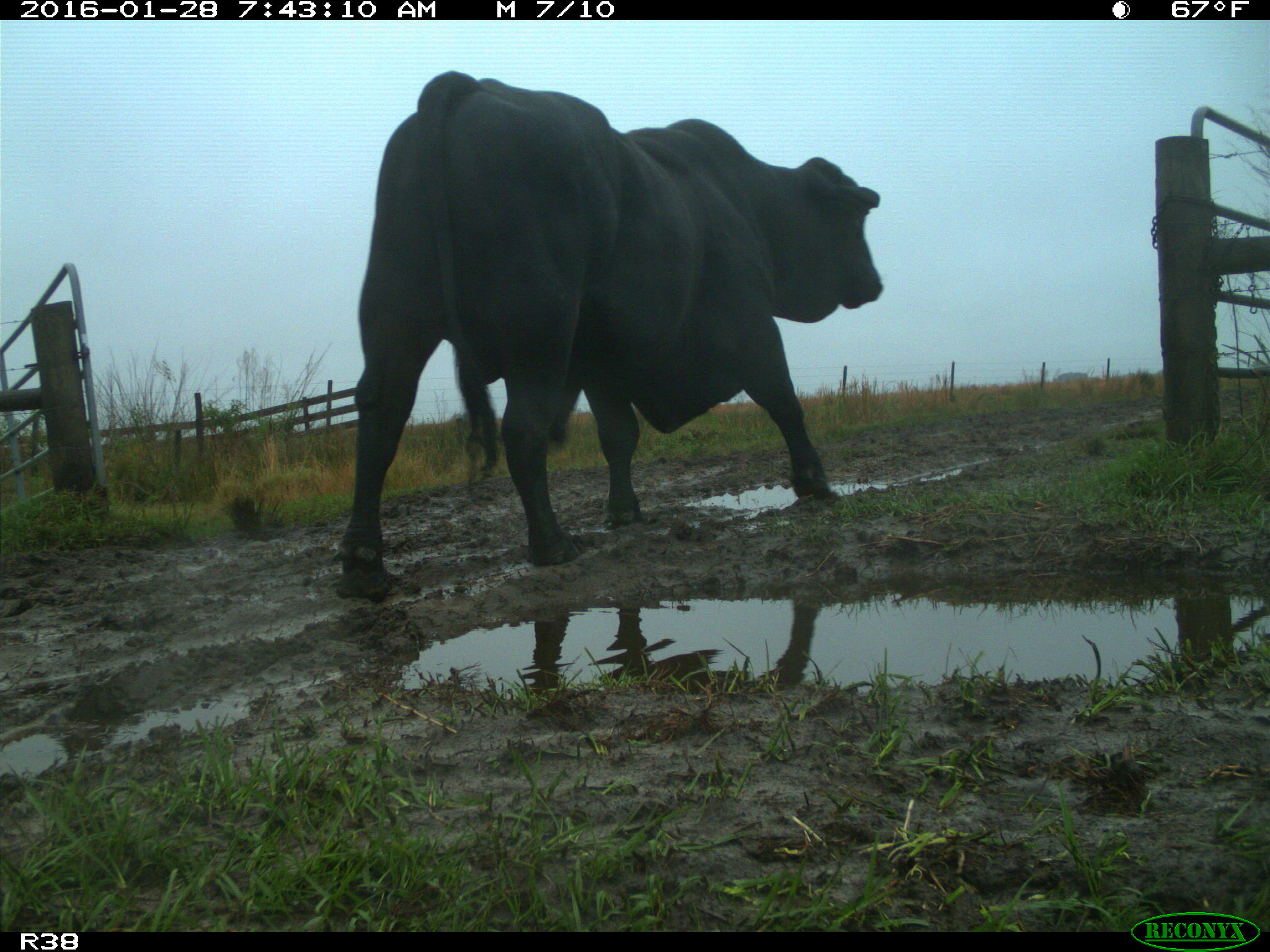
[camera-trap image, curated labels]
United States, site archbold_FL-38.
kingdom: Animalia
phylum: Chordata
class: Mammalia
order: Artiodactyla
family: Bovidae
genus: Bos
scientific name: Bos taurus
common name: domestic cow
Bos taurus (domestic cow).